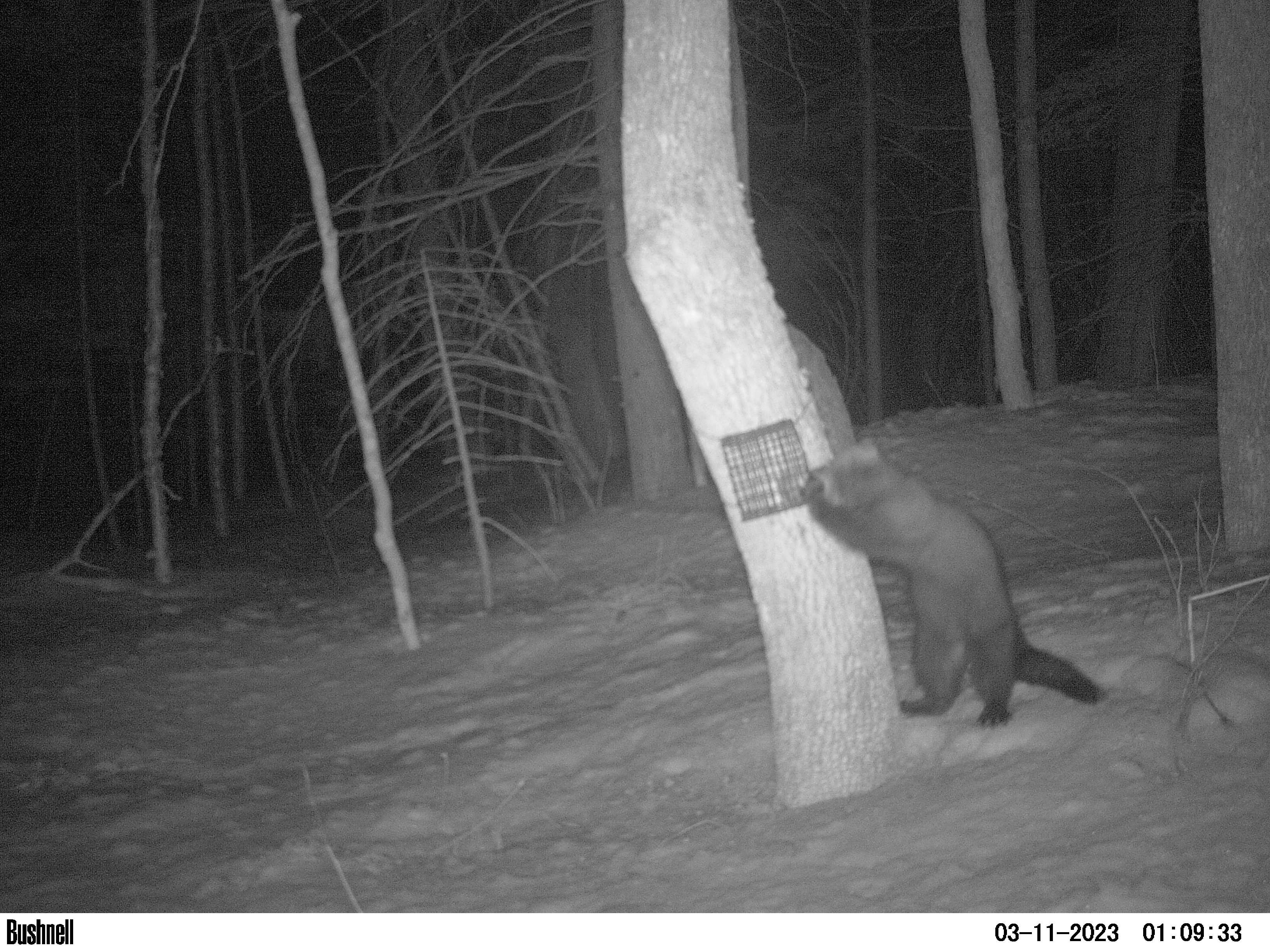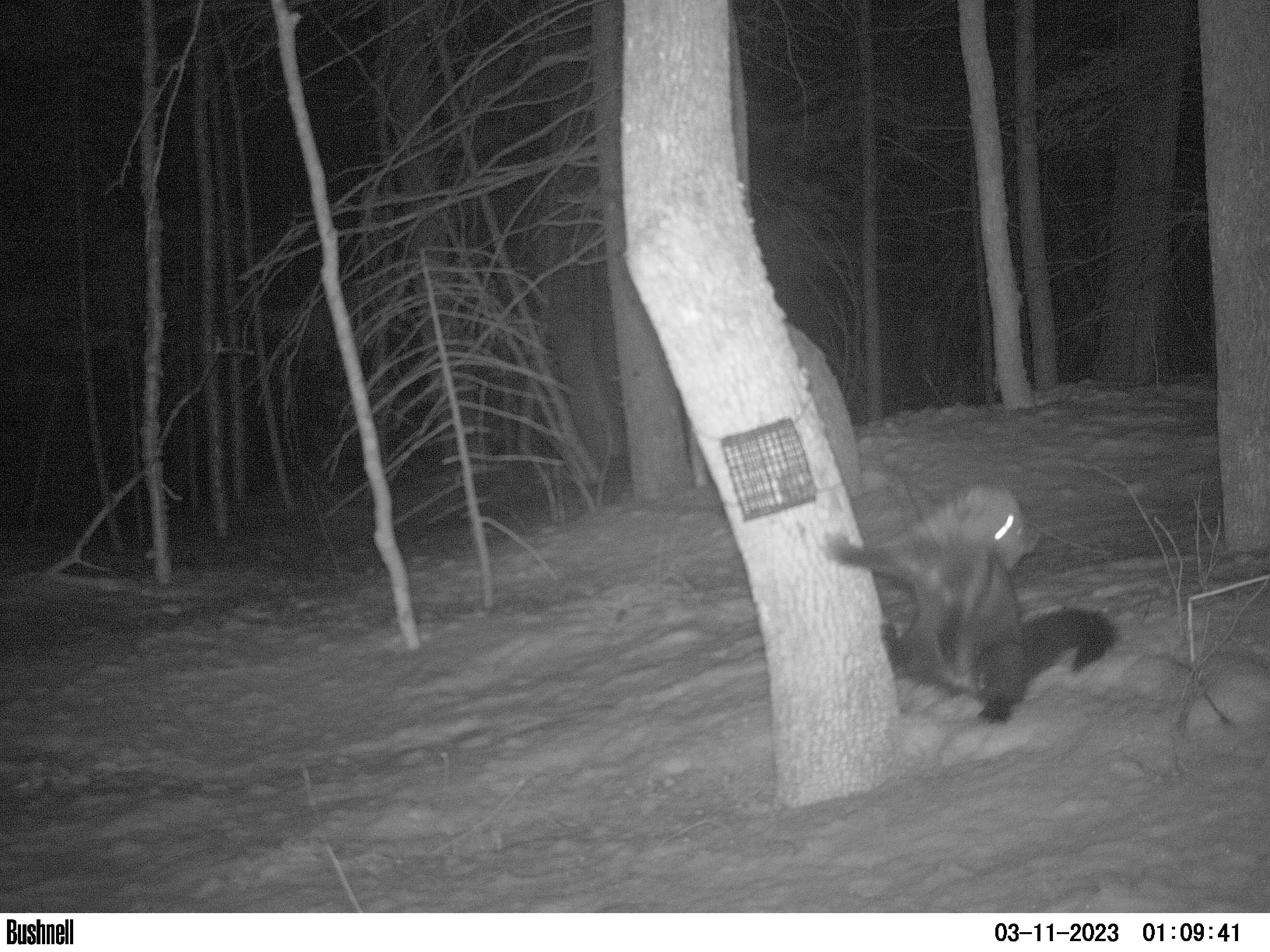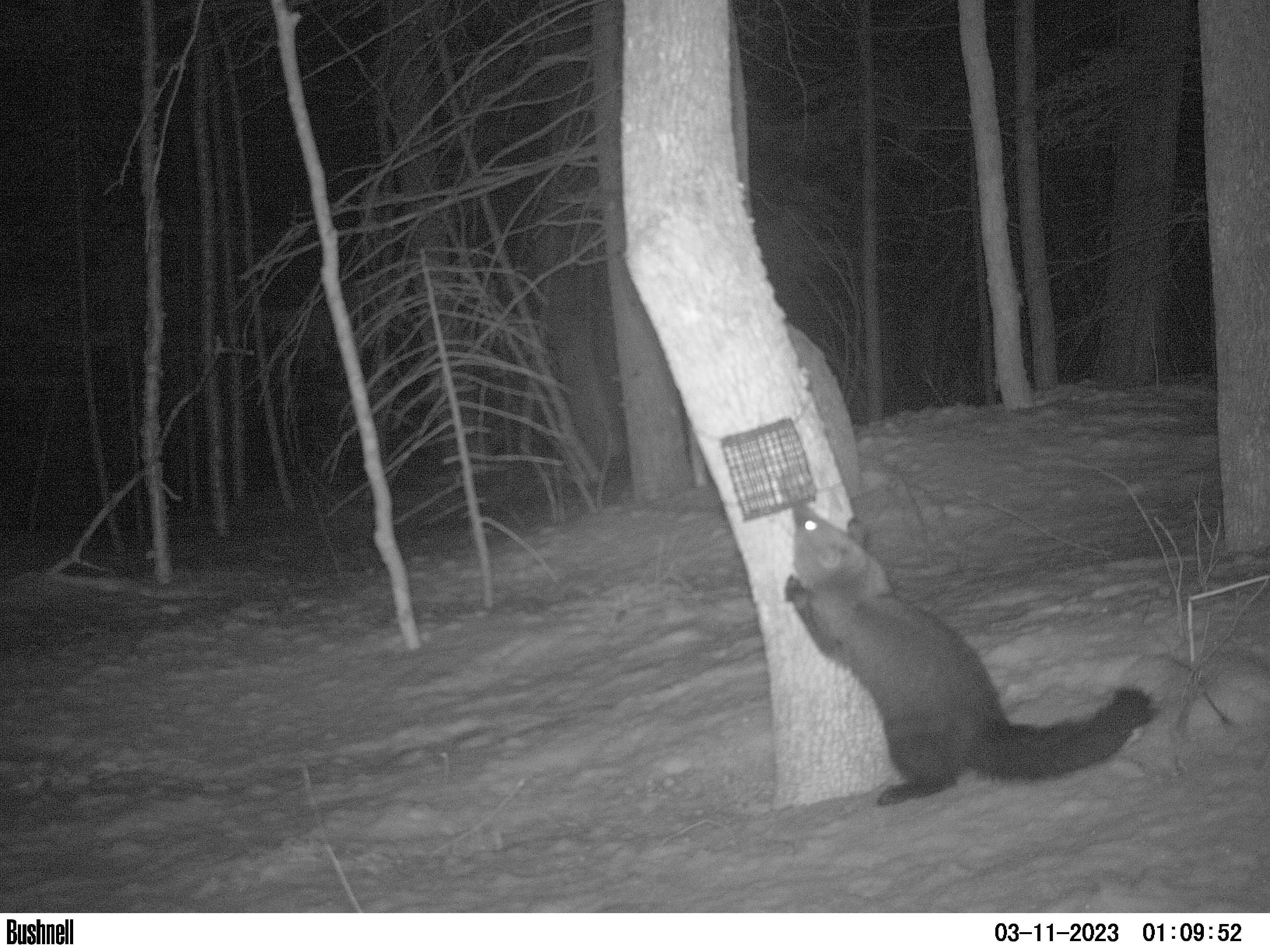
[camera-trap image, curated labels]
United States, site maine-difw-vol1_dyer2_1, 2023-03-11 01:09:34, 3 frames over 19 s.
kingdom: Animalia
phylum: Chordata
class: Mammalia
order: Carnivora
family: Mustelidae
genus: Pekania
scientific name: Pekania pennanti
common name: fisher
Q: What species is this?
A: Fisher (Pekania pennanti).